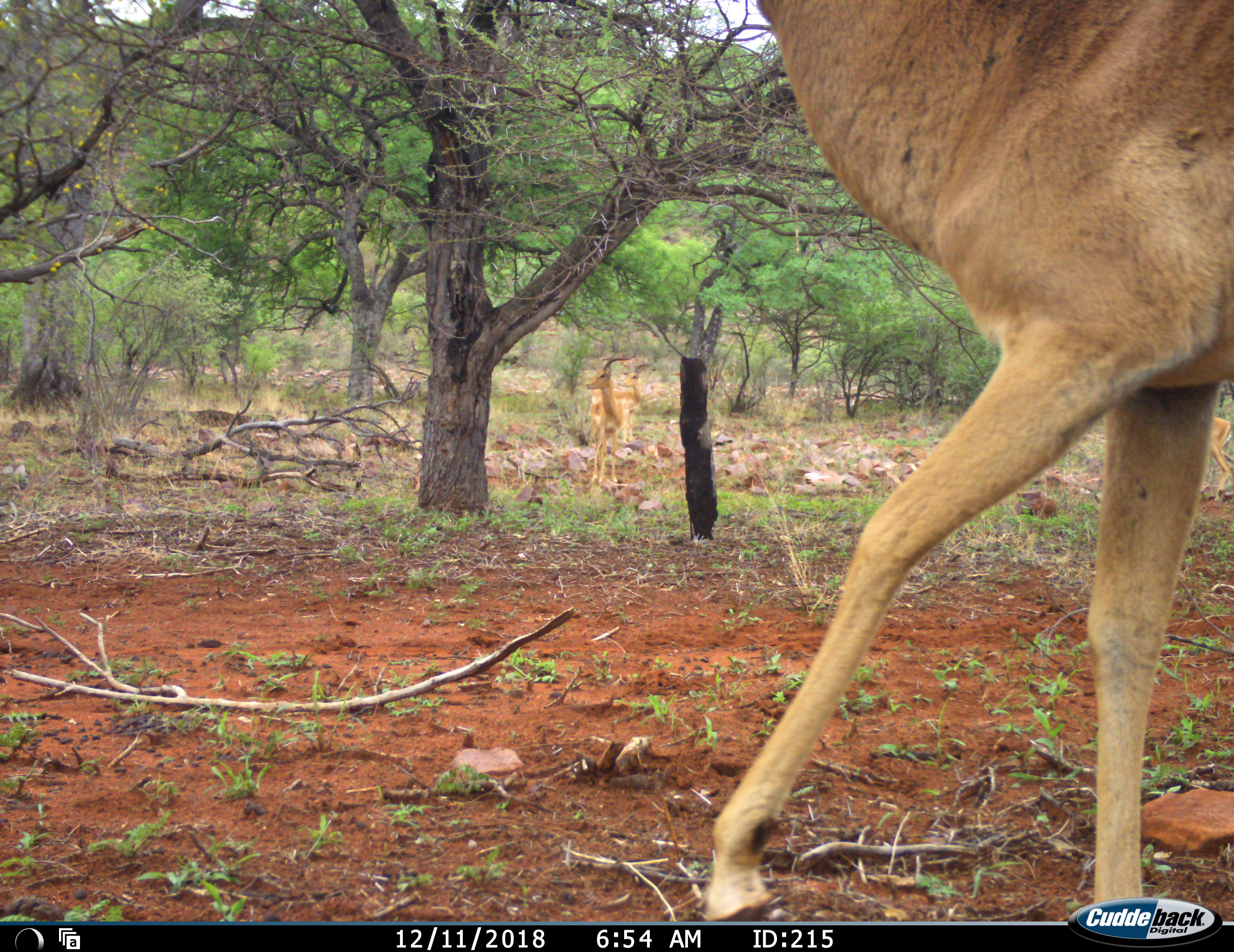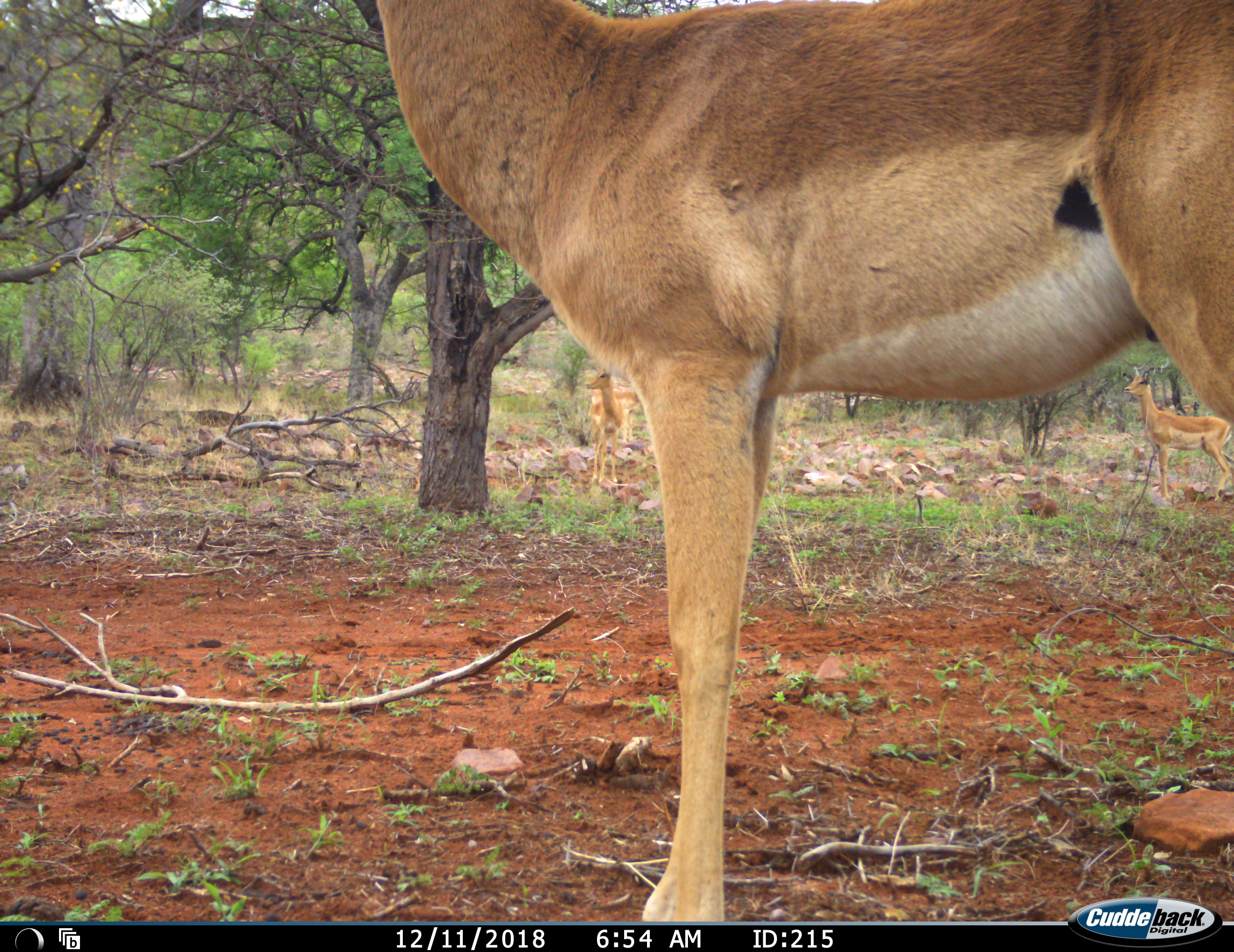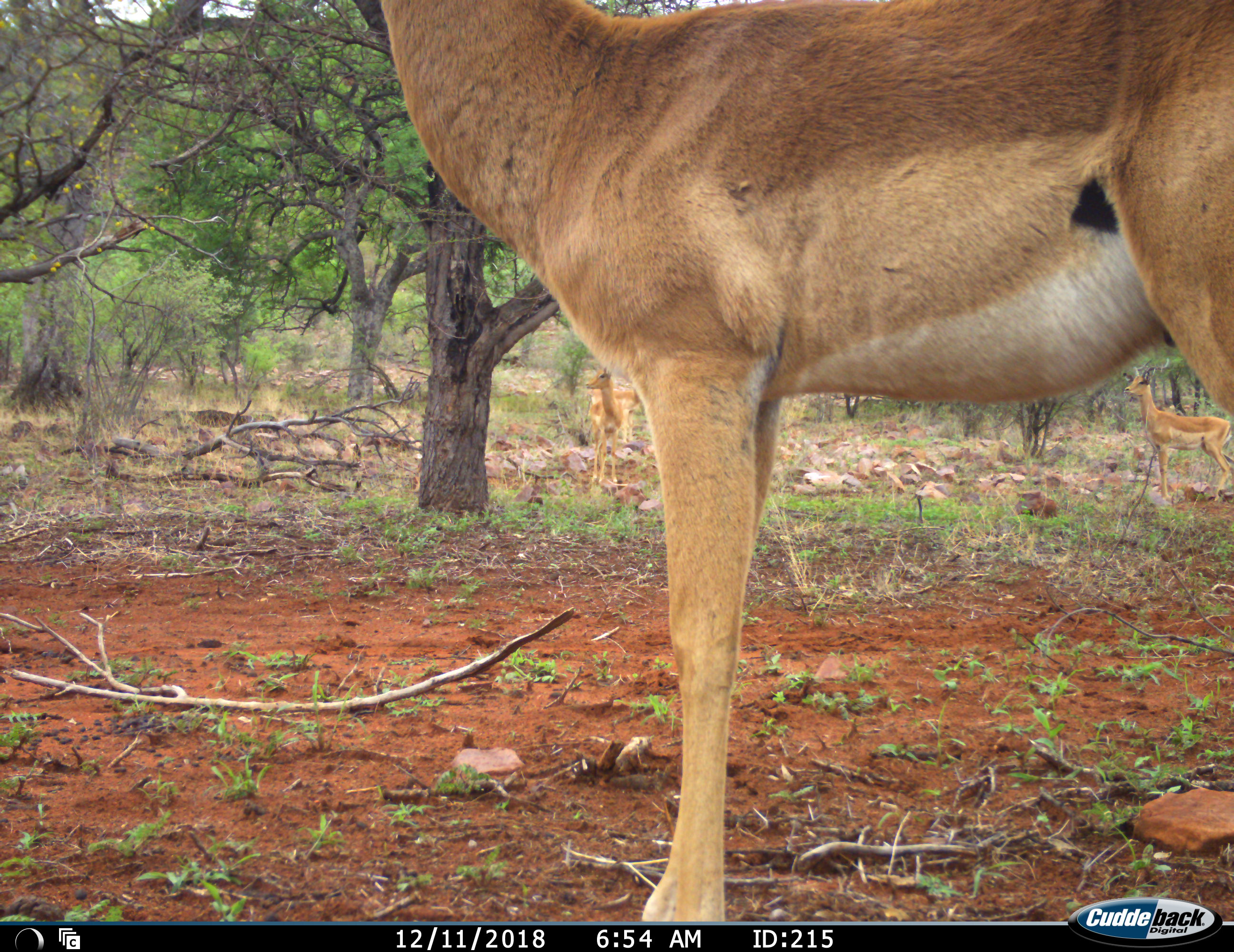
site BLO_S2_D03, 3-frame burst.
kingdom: Animalia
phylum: Chordata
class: Mammalia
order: Artiodactyla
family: Bovidae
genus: Aepyceros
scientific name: Aepyceros melampus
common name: impala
Impala (Aepyceros melampus), count 4. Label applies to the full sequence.